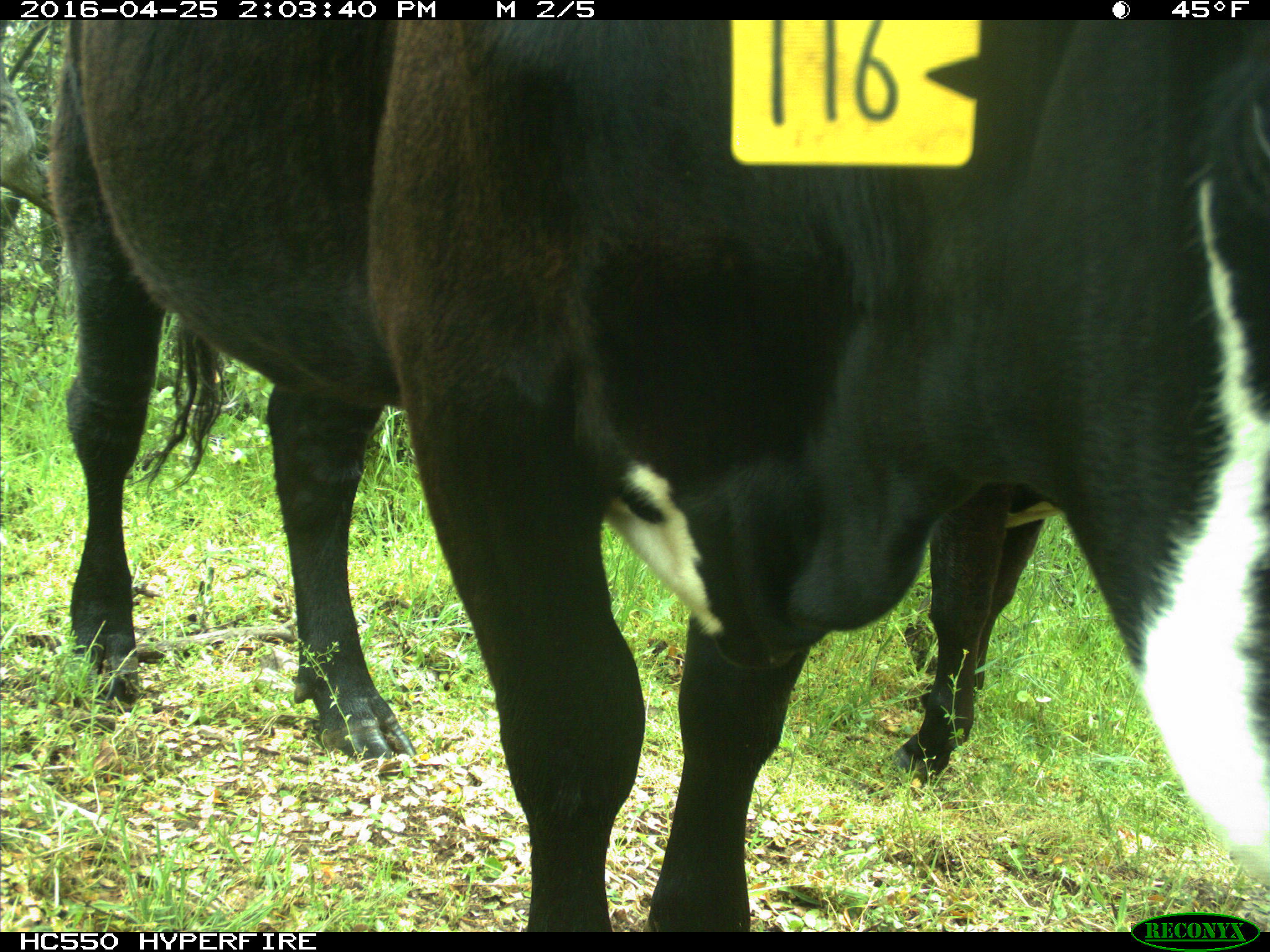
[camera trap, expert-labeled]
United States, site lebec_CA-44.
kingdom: Animalia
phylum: Chordata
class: Mammalia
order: Artiodactyla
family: Bovidae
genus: Bos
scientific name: Bos taurus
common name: domestic cow